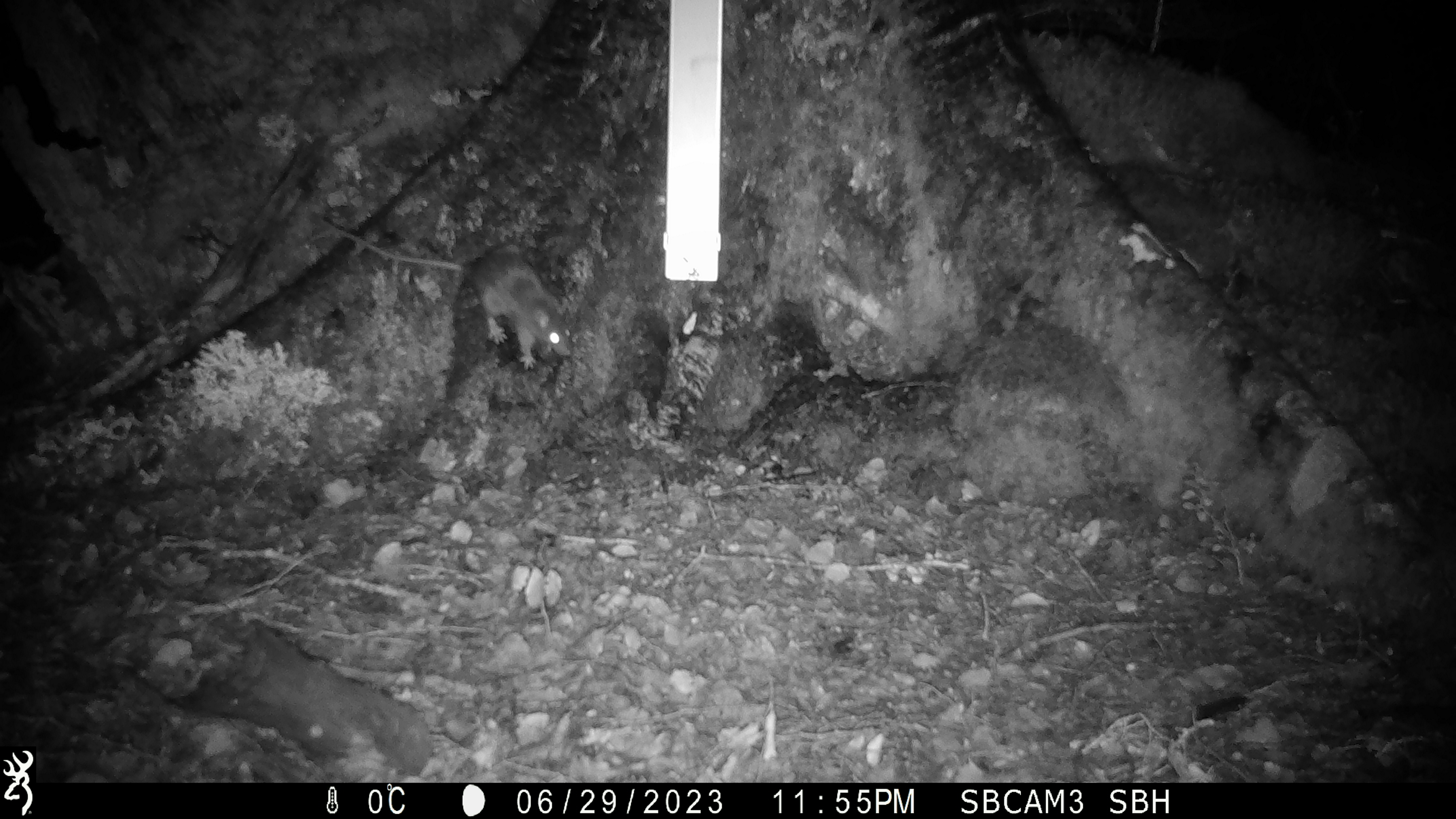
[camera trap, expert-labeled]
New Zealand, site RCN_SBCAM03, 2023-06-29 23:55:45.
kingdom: Animalia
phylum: Chordata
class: Mammalia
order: Rodentia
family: Muridae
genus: Rattus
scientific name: Rattus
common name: rat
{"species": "rat (Rattus)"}